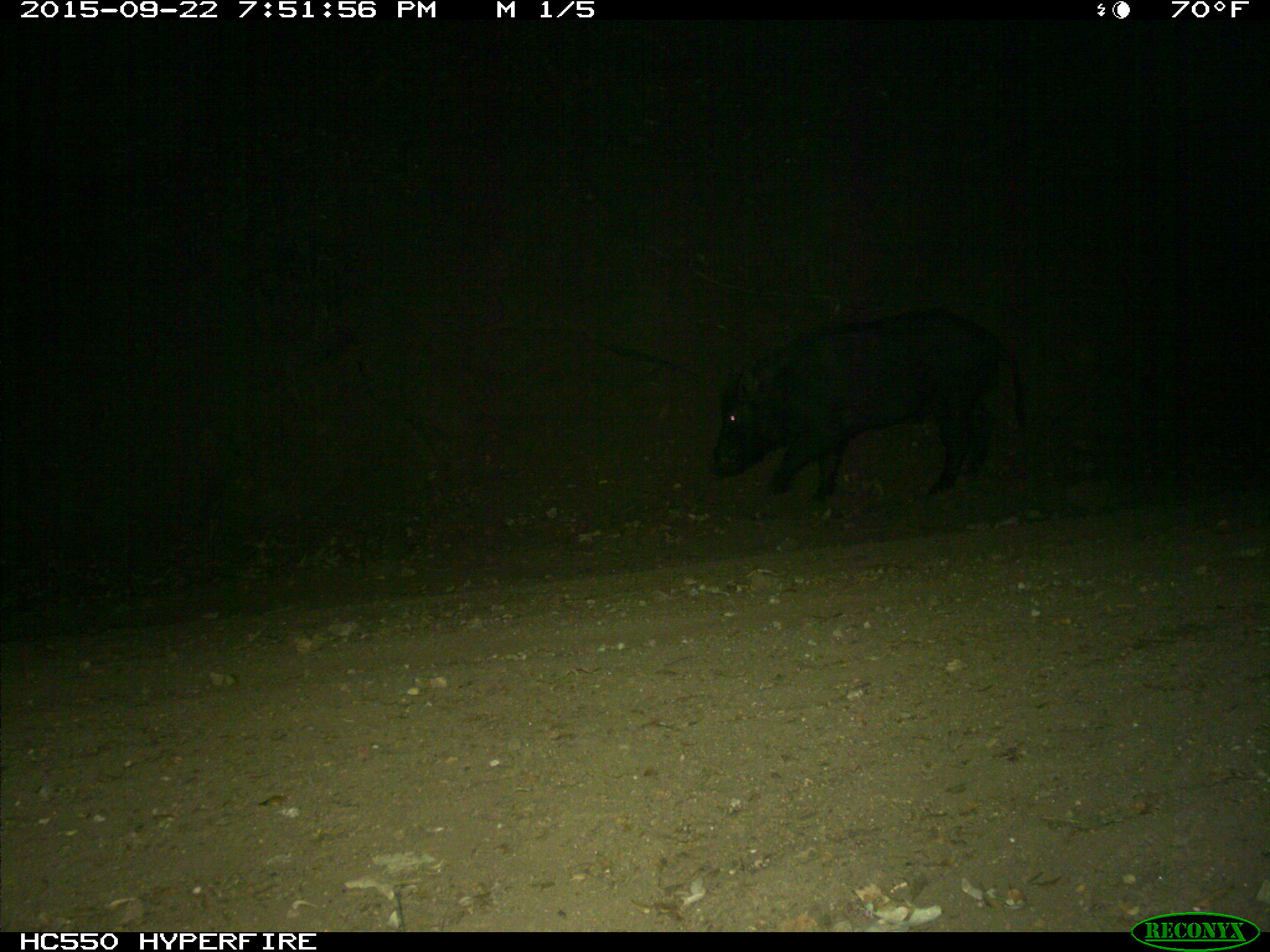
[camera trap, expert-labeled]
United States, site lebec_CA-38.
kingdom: Animalia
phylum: Chordata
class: Mammalia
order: Artiodactyla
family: Suidae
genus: Sus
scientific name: Sus scrofa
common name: wild boar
Sus scrofa (wild boar).